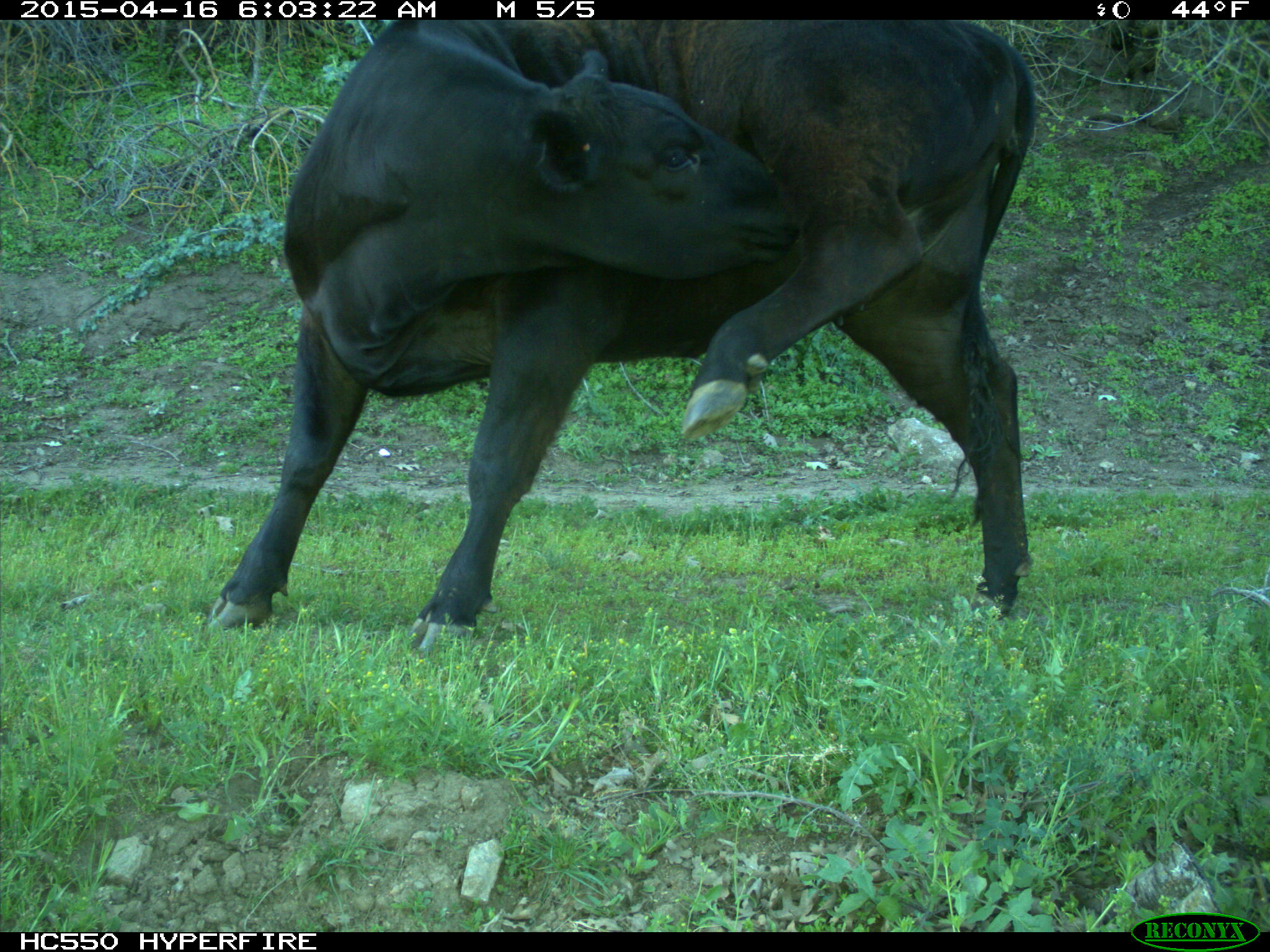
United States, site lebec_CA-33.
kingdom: Animalia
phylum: Chordata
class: Mammalia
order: Artiodactyla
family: Bovidae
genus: Bos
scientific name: Bos taurus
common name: domestic cow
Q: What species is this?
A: Bos taurus (domestic cow).